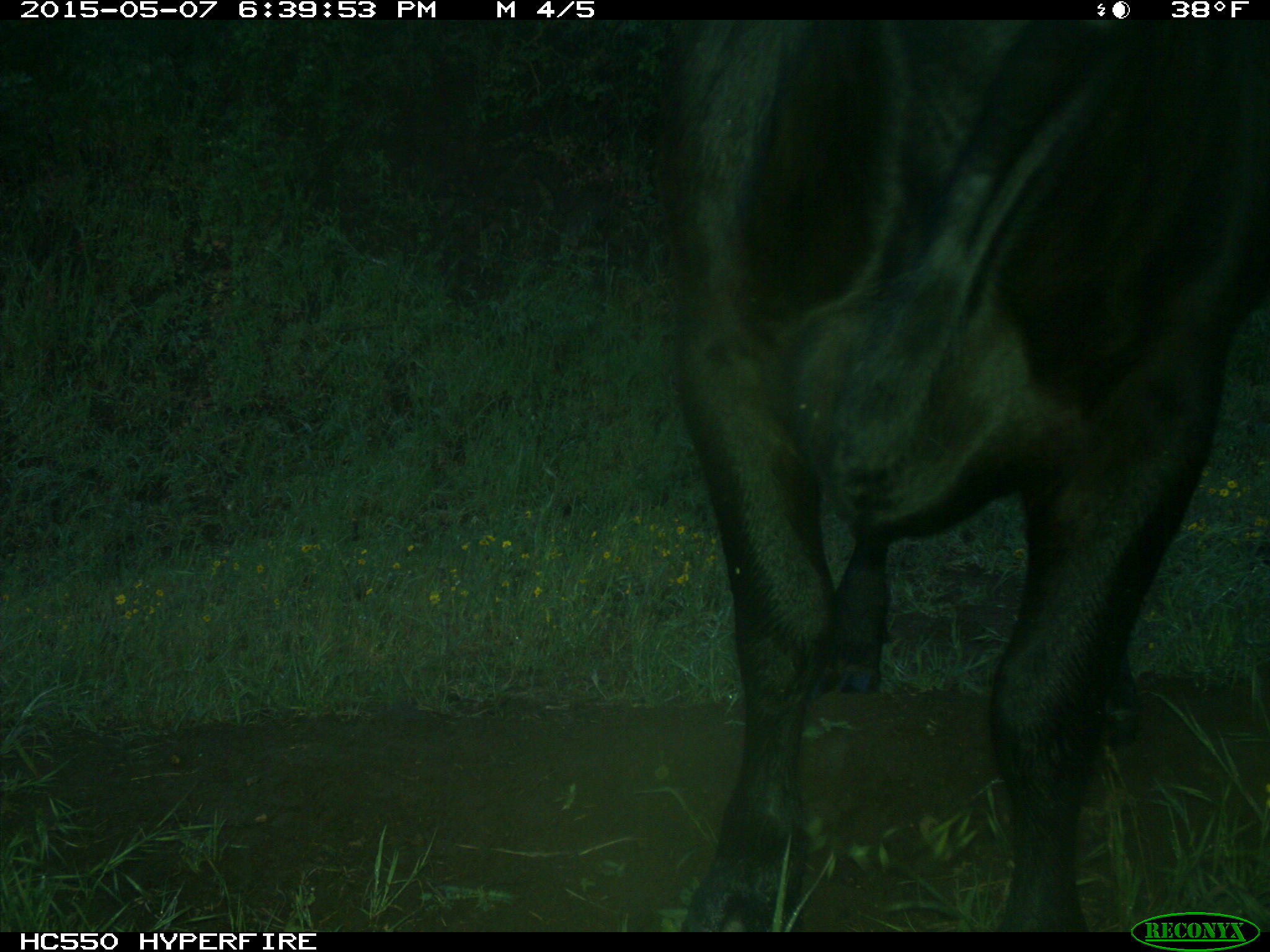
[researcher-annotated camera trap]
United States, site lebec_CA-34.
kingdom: Animalia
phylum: Chordata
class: Mammalia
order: Artiodactyla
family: Bovidae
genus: Bos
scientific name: Bos taurus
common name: domestic cow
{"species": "Bos taurus (domestic cow)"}